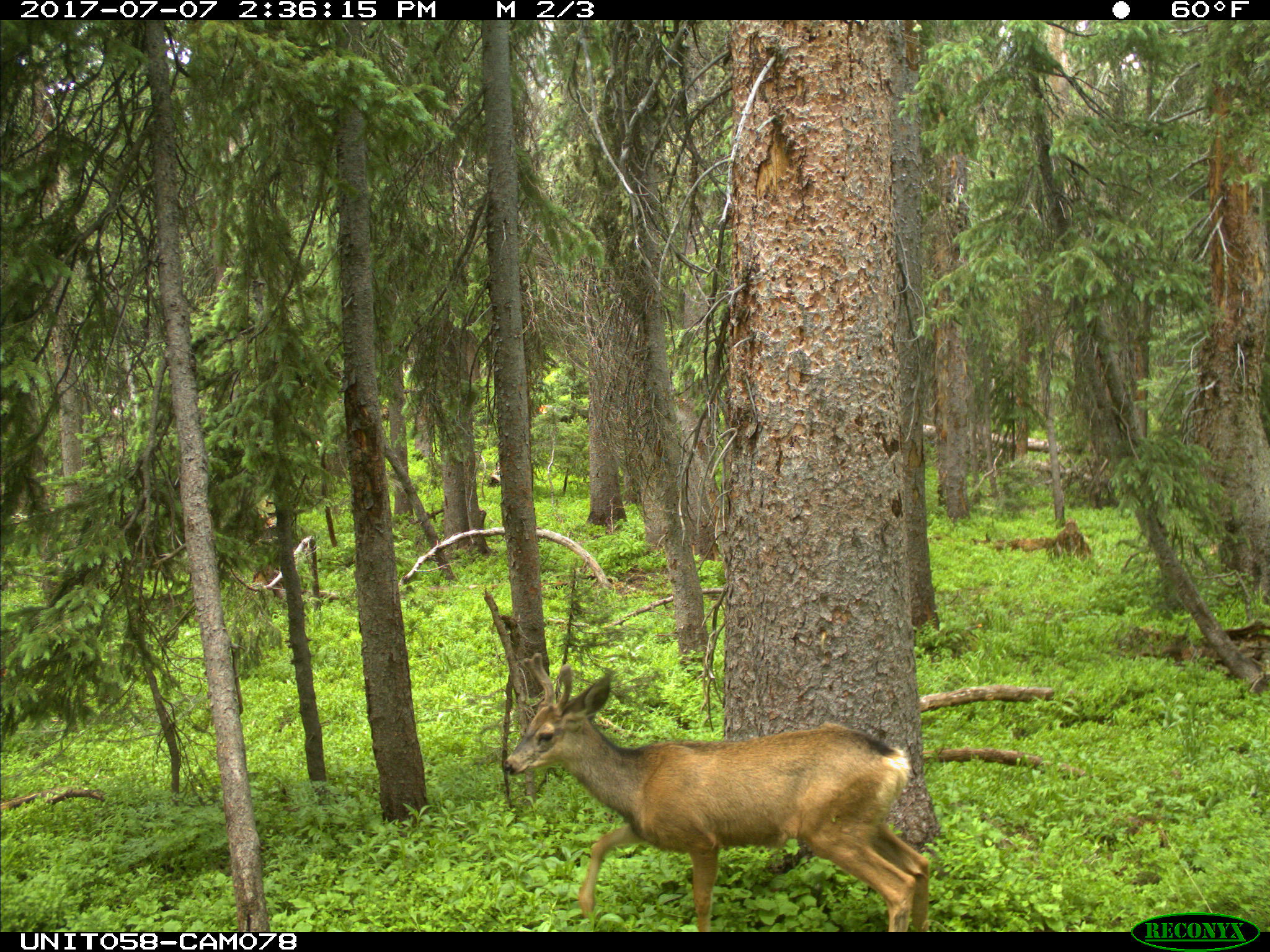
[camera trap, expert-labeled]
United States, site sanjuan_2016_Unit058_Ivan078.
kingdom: Animalia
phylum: Chordata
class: Mammalia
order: Artiodactyla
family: Cervidae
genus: Odocoileus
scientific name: Odocoileus hemionus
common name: mule deer